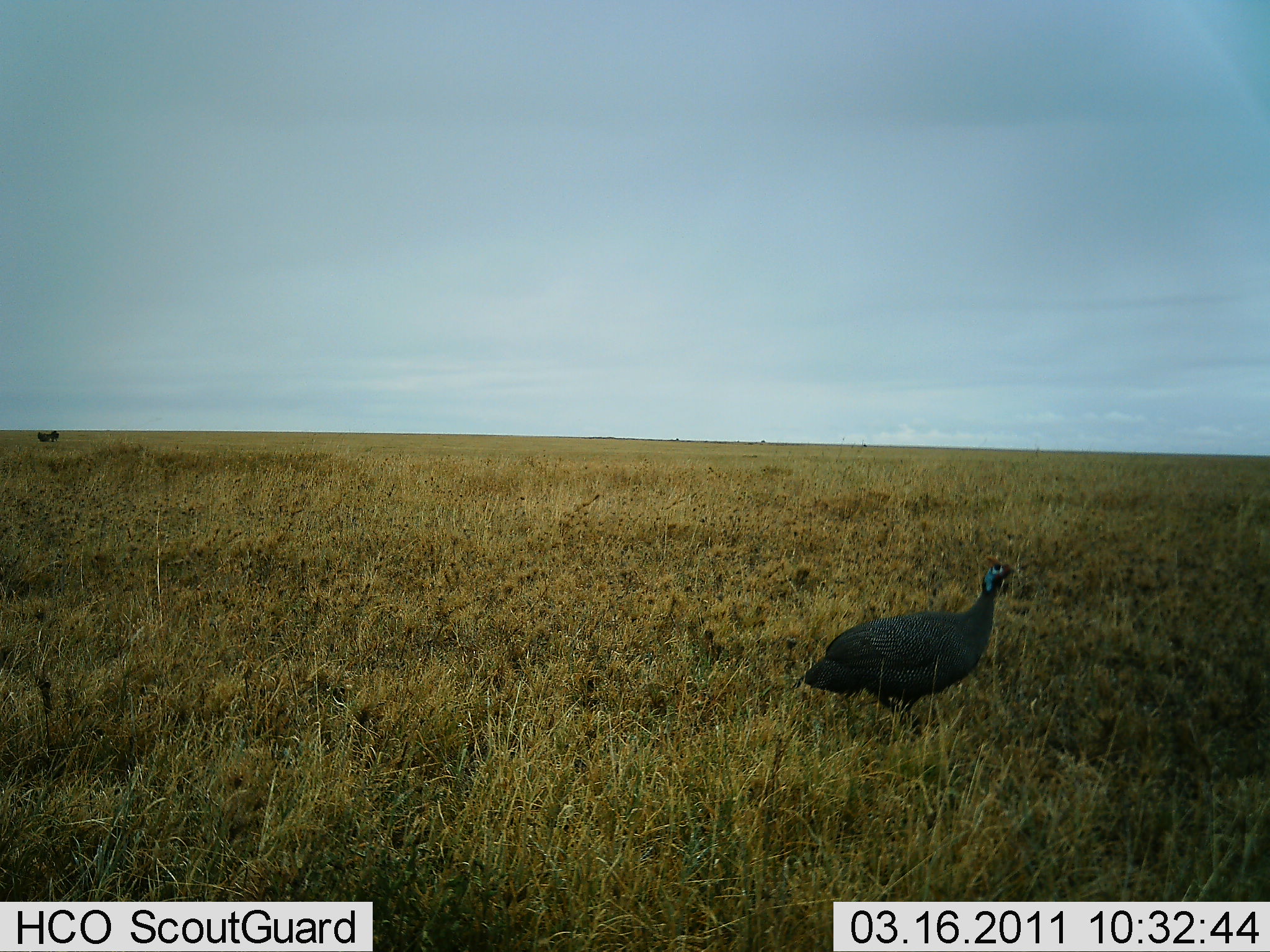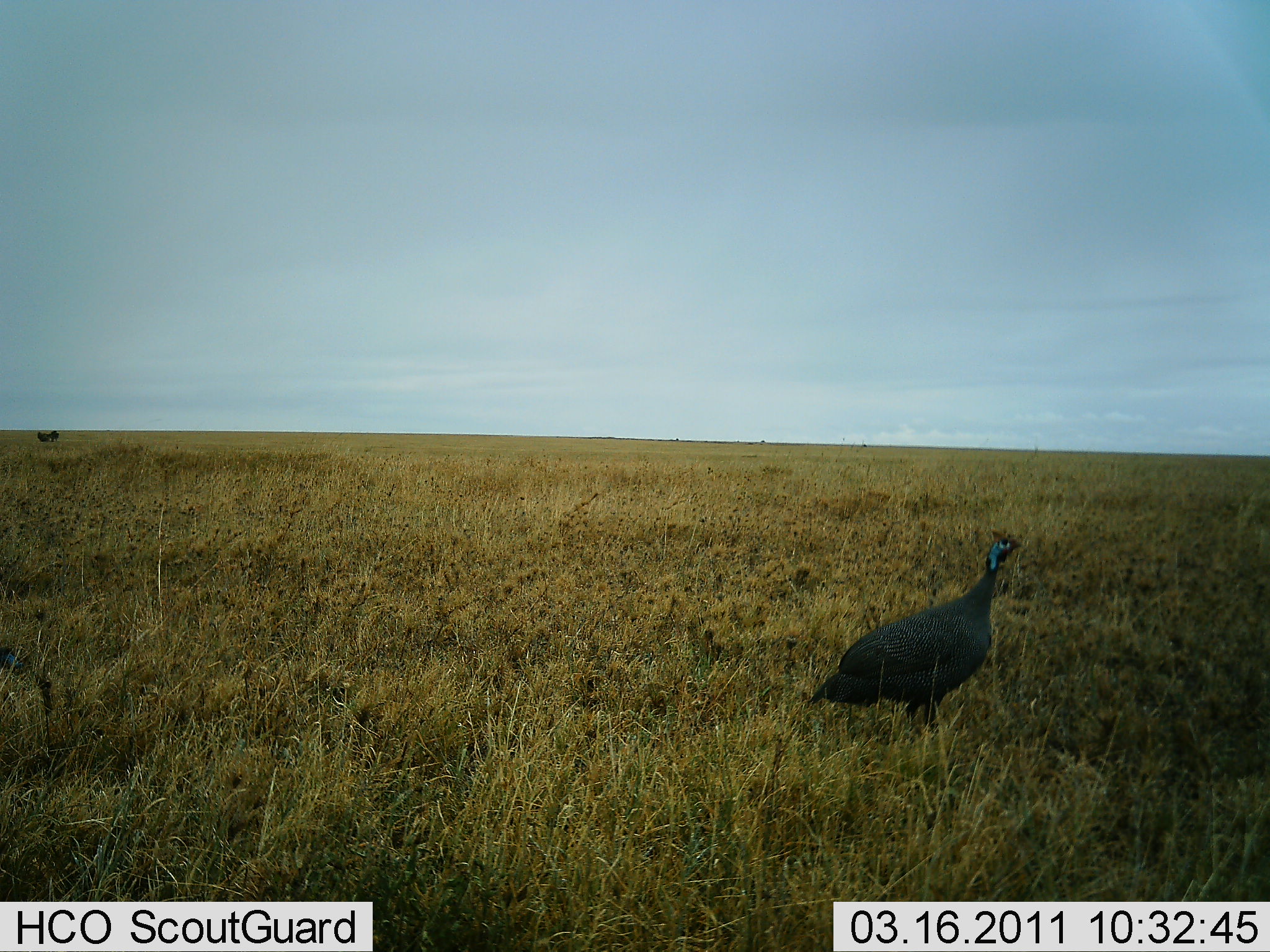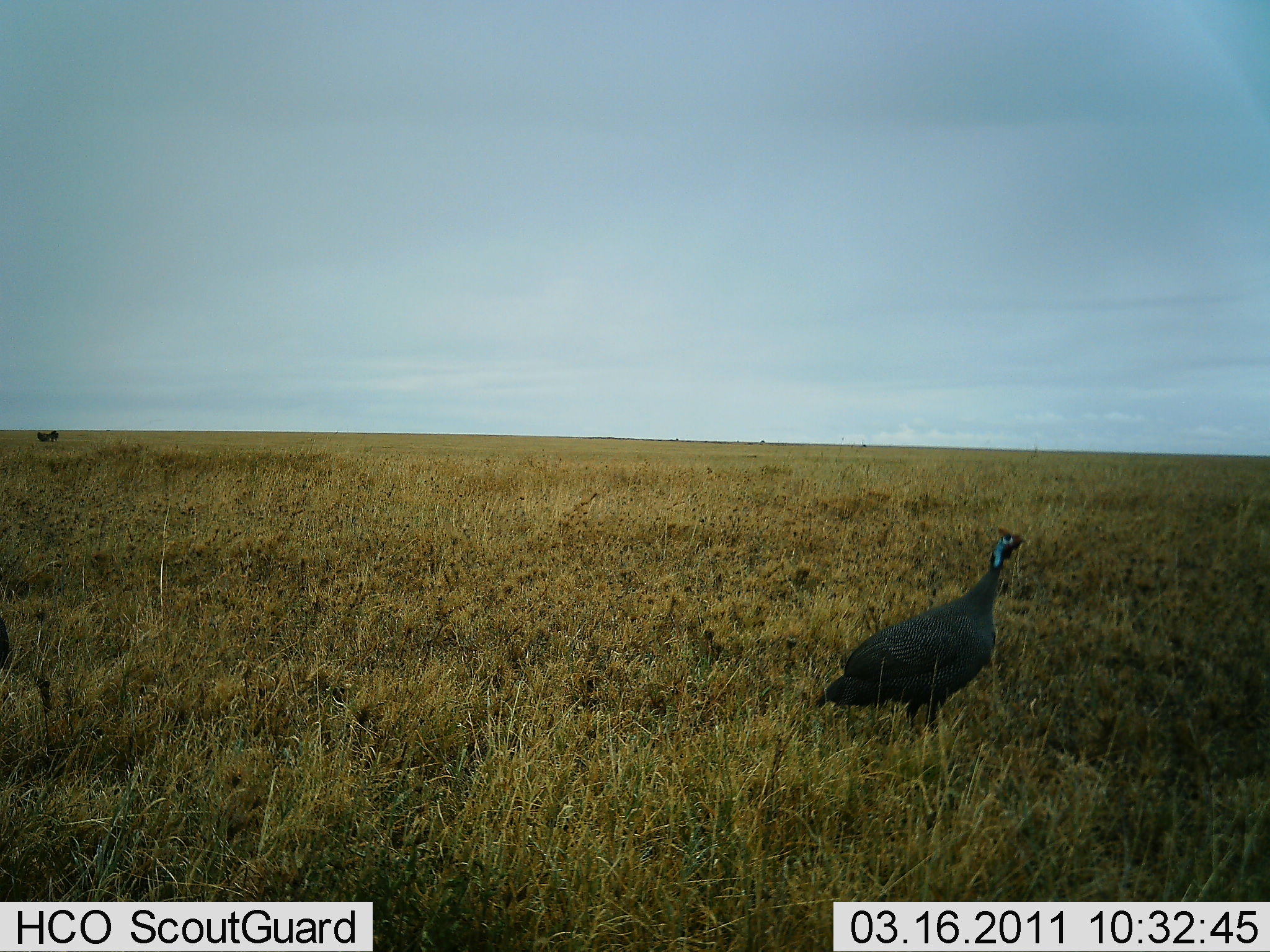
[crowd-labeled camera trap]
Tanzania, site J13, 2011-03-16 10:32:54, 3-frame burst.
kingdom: Animalia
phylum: Chordata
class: Aves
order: Galliformes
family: Numididae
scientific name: Numididae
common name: guinea fowl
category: guineafowl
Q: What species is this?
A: Guineafowl (guinea fowl) (Numididae).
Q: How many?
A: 1.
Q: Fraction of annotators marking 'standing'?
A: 80%.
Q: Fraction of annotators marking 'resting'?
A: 0%.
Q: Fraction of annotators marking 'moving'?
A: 20%.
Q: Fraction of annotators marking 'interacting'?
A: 0%.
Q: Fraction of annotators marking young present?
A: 0%.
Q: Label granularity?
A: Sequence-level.